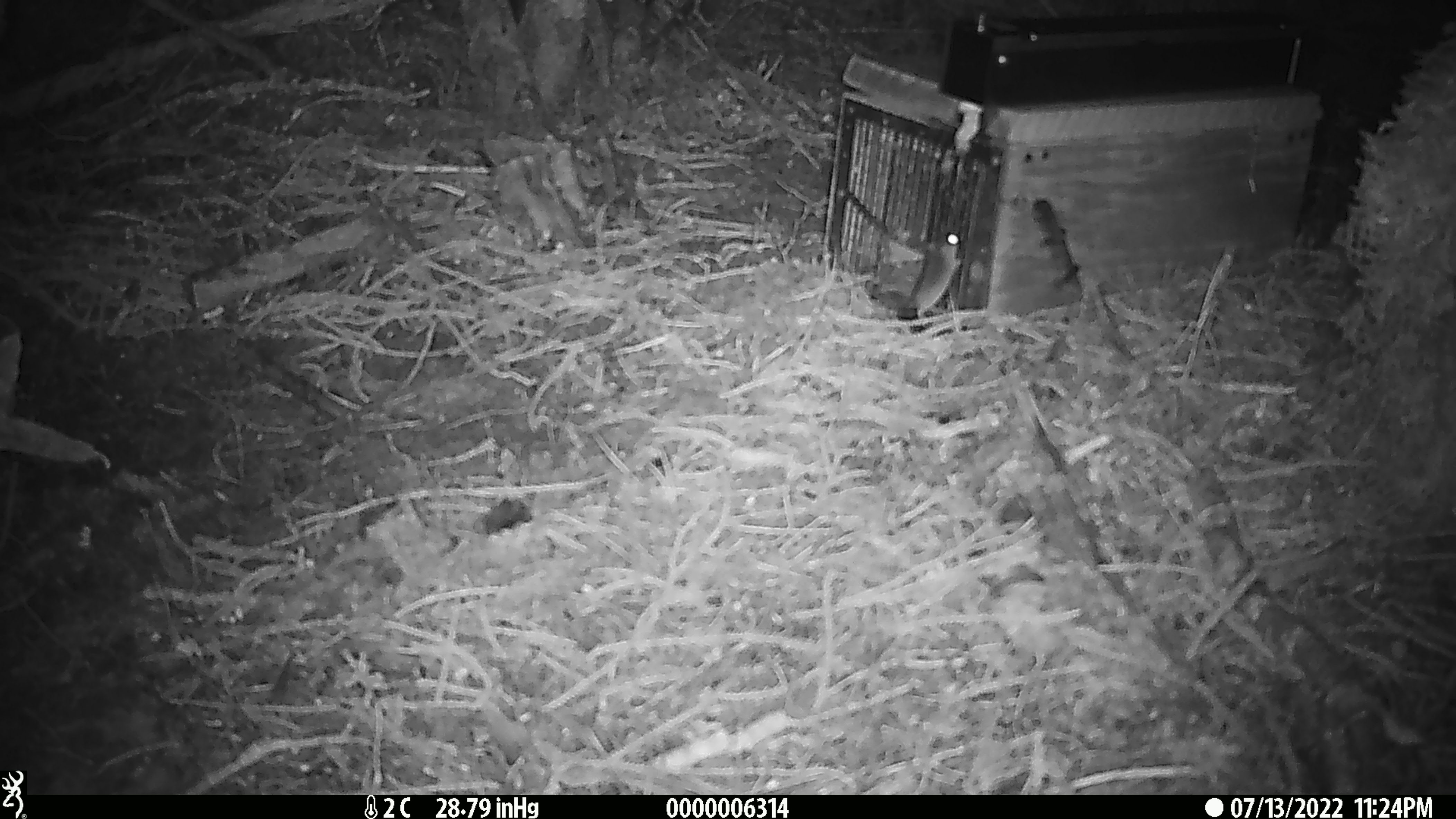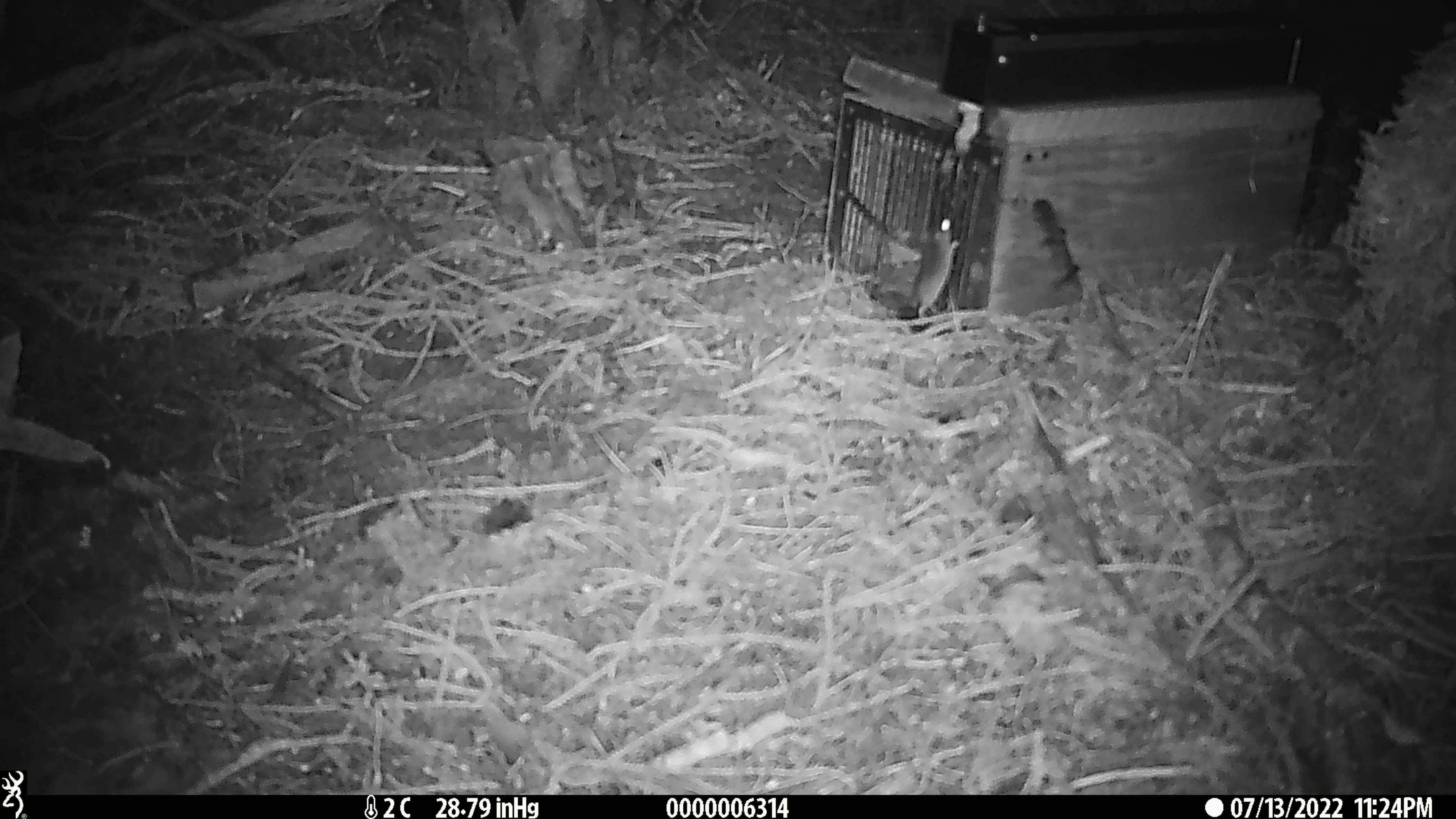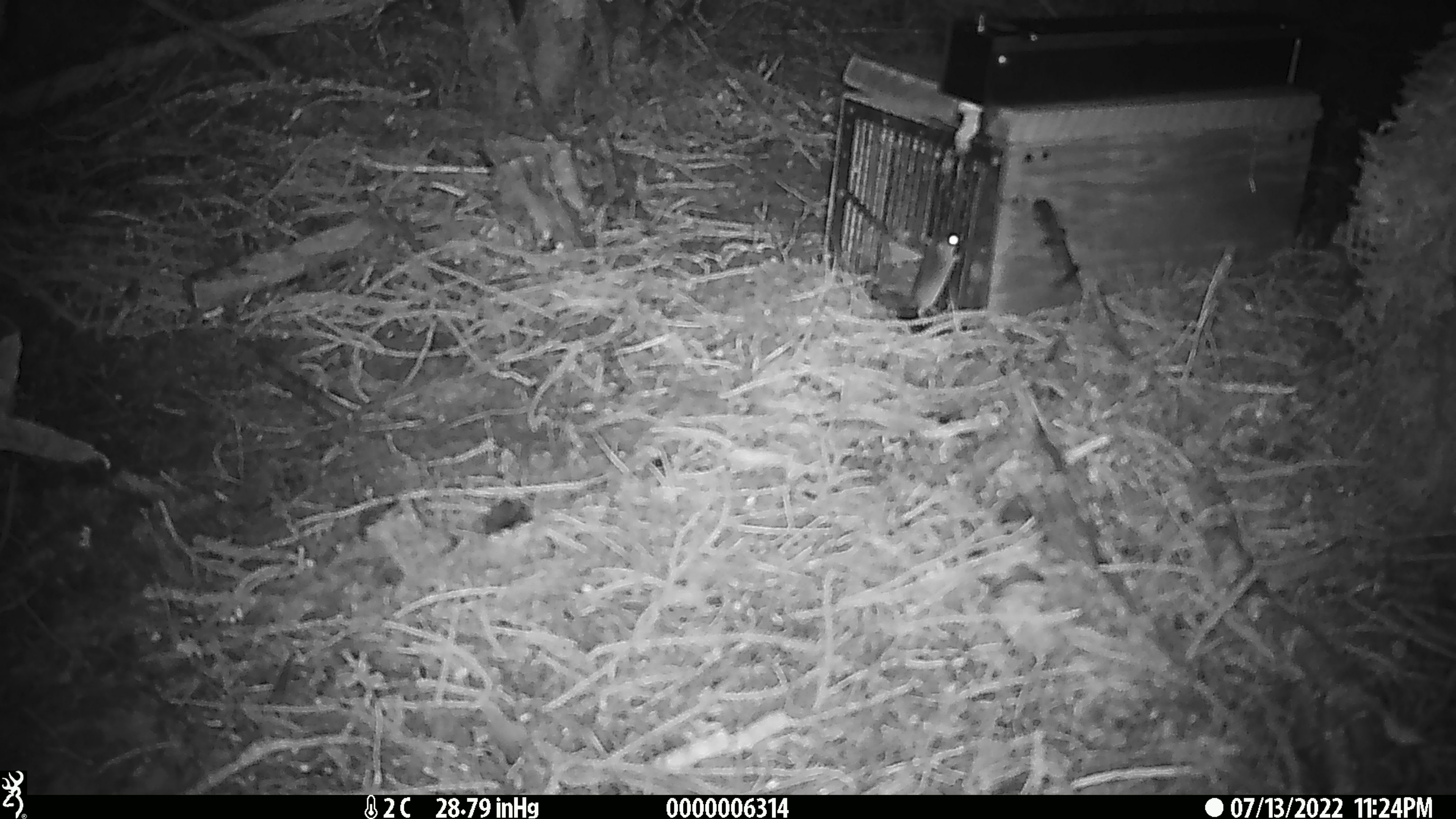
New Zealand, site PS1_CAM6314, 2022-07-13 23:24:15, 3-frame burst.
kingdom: Animalia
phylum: Chordata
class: Mammalia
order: Rodentia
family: Muridae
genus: Mus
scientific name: Mus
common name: mouse